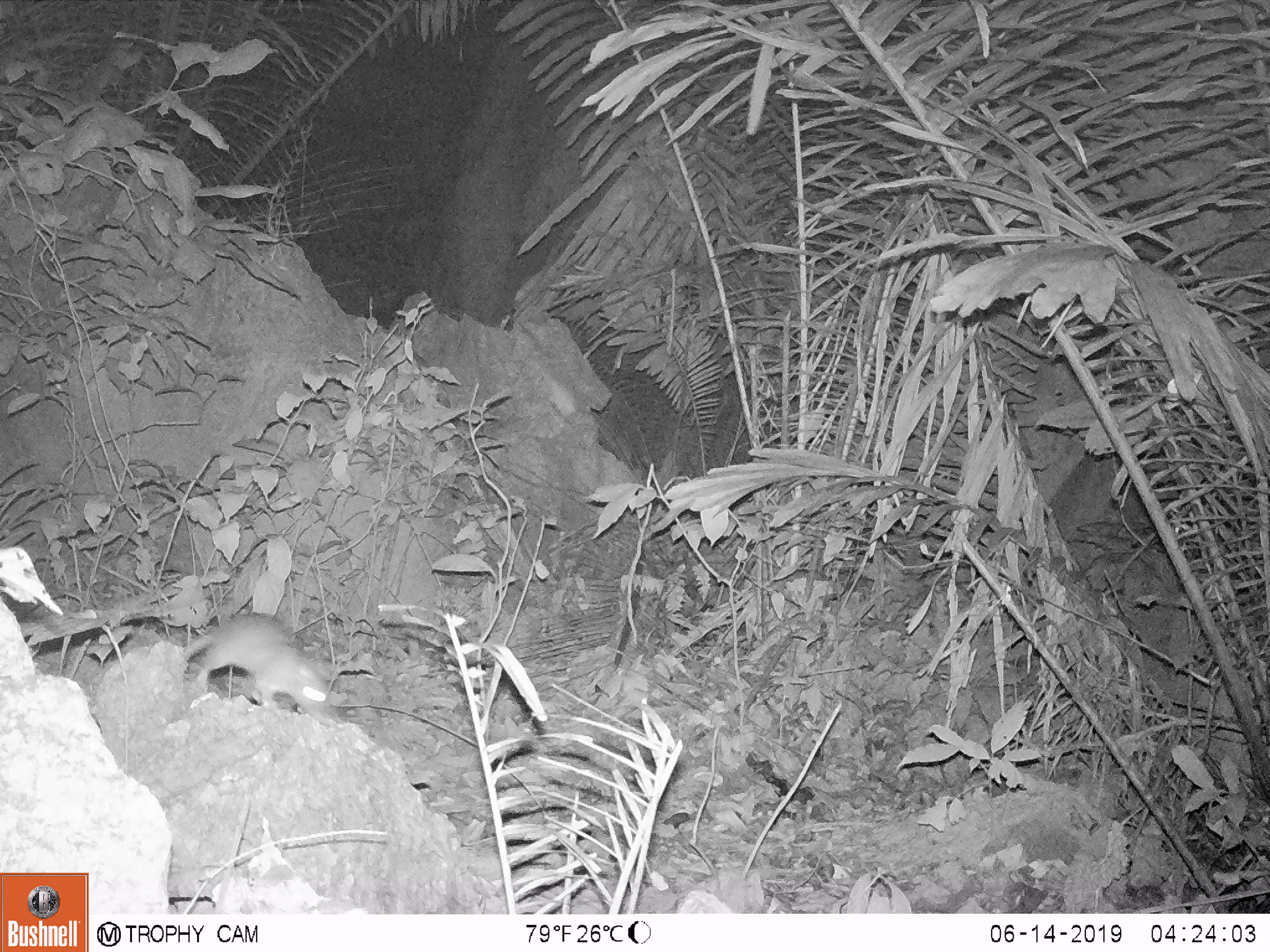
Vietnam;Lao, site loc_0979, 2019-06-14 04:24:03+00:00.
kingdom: Animalia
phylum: Chordata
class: Mammalia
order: Rodentia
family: Muridae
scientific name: Muridae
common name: old-world mice and rats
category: unidentified murid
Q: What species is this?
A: Unidentified murid (old-world mice and rats) (Muridae).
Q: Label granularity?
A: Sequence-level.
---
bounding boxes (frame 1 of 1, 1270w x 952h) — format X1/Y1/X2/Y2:
unidentified murid: 179/612/339/728